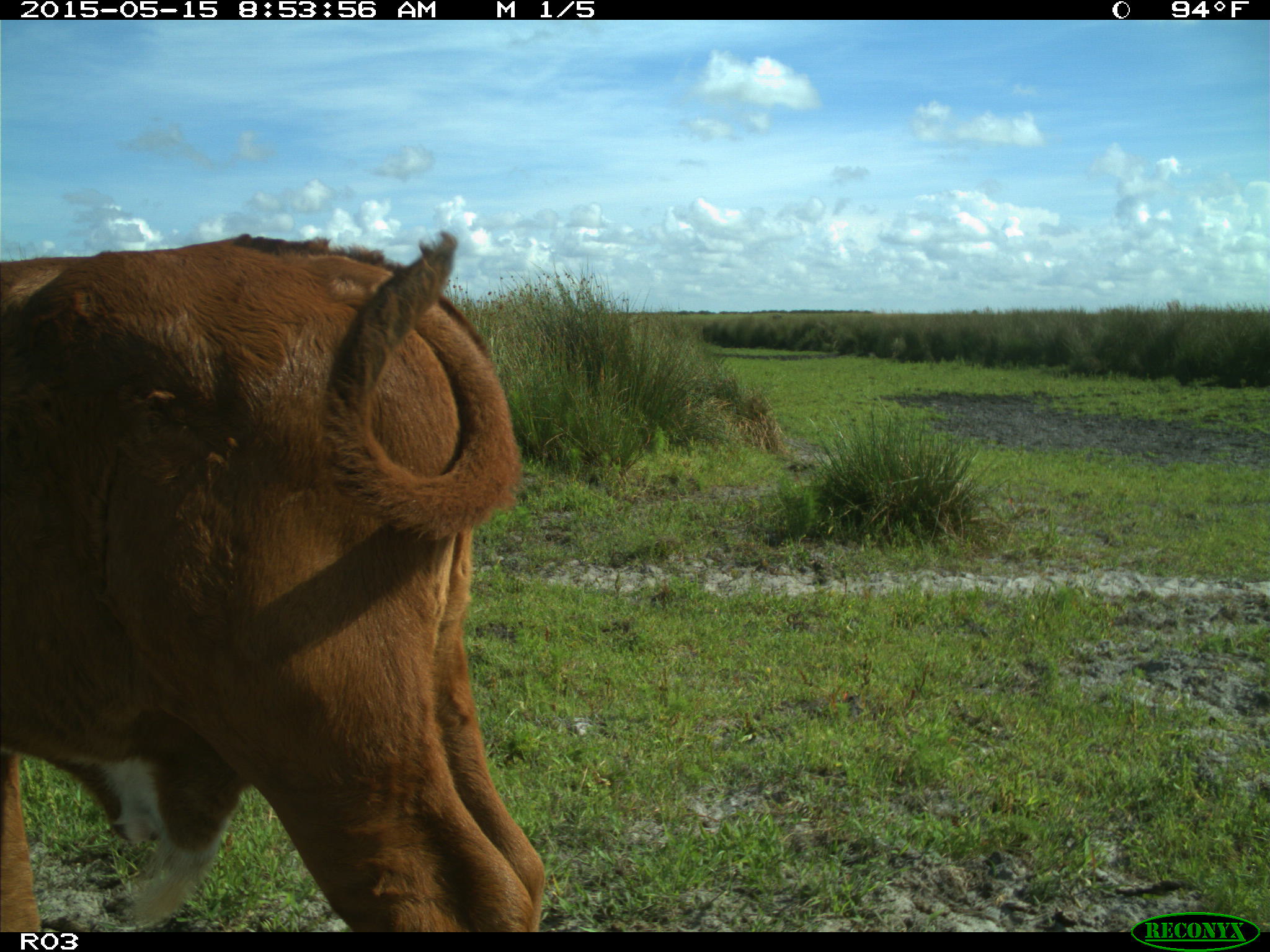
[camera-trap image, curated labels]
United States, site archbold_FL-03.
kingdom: Animalia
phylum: Chordata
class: Mammalia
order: Artiodactyla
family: Bovidae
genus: Bos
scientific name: Bos taurus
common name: domestic cow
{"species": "Bos taurus (domestic cow)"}